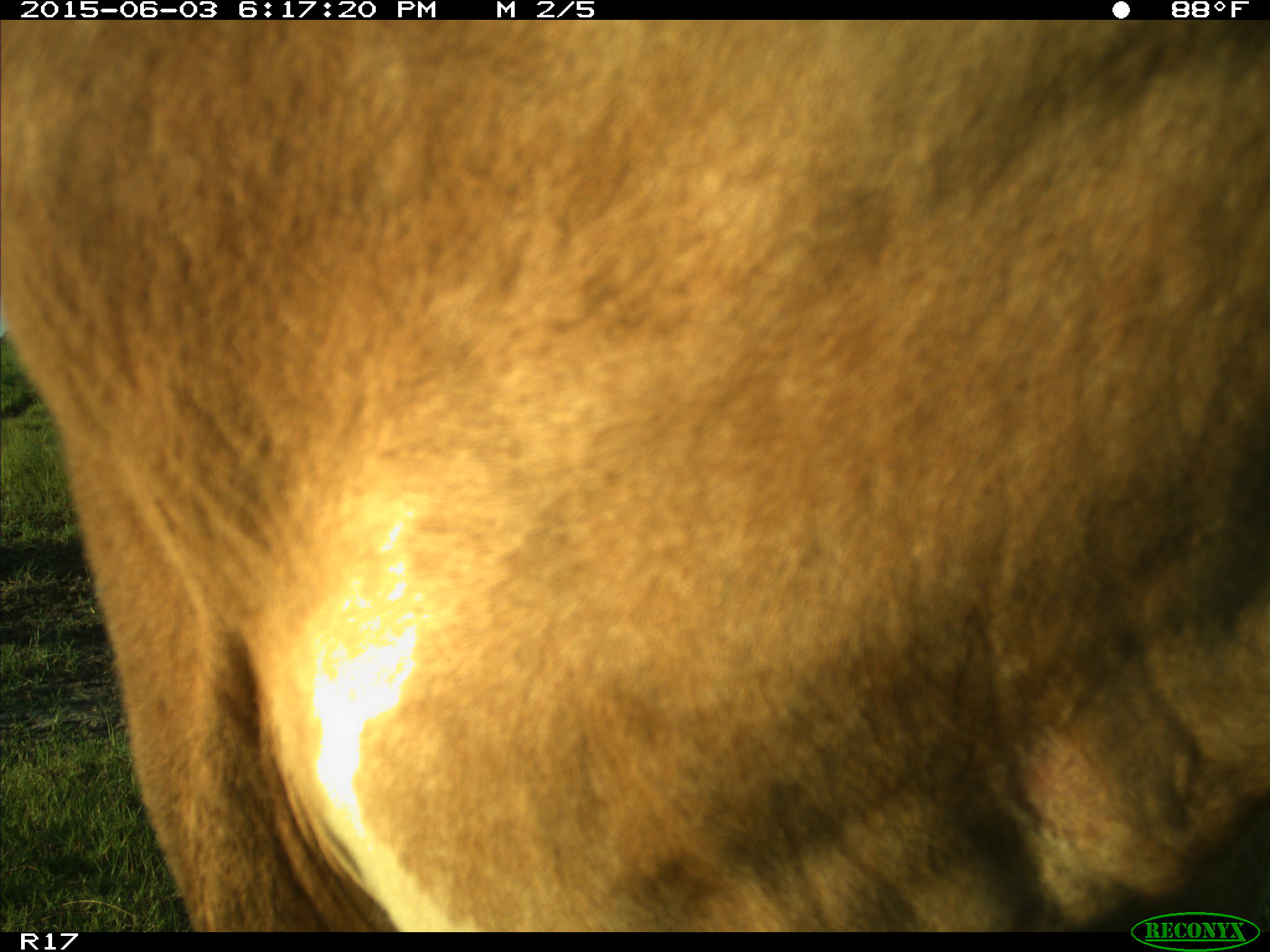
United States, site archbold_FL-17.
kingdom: Animalia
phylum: Chordata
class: Mammalia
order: Artiodactyla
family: Bovidae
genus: Bos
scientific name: Bos taurus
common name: domestic cow